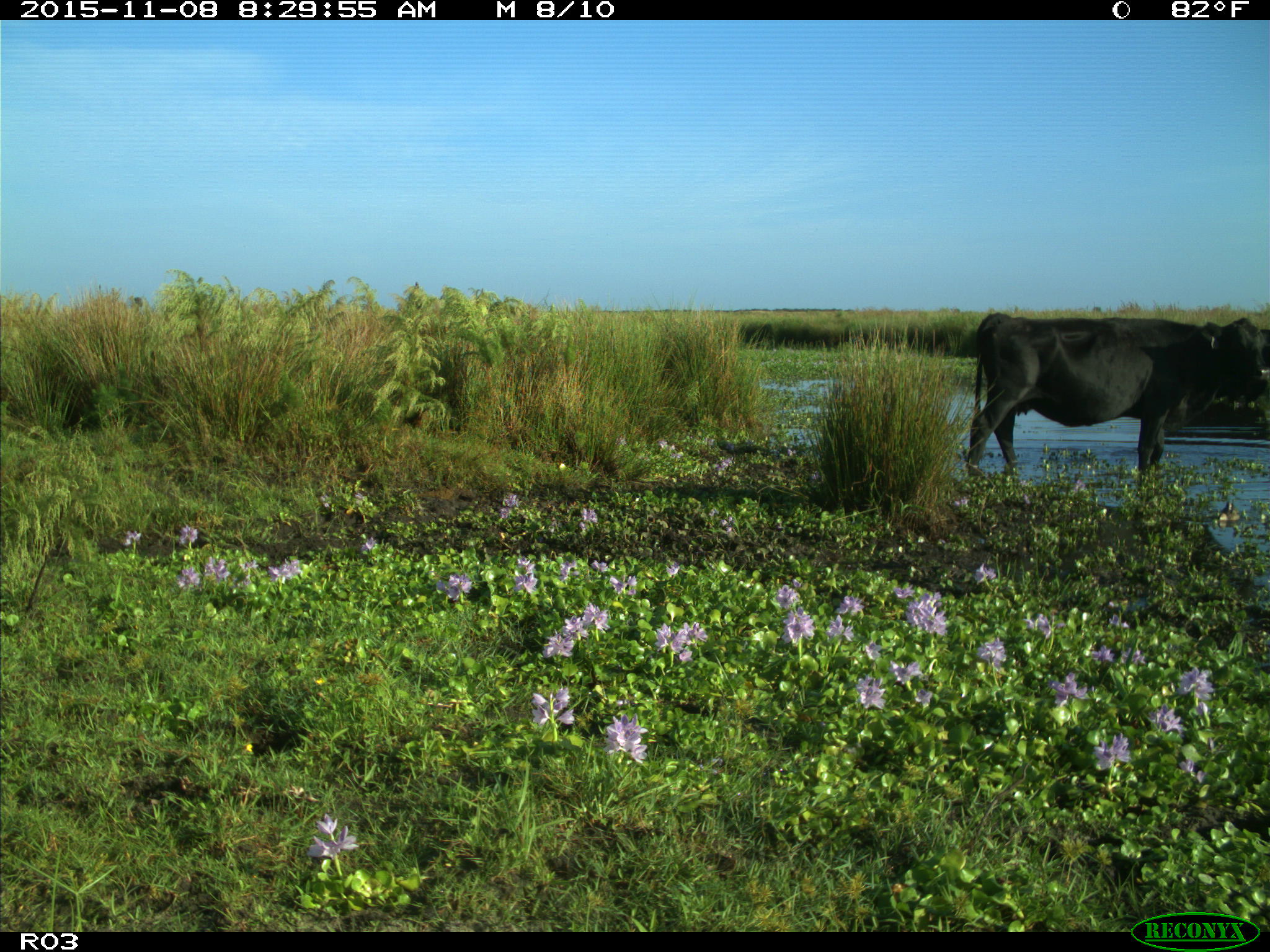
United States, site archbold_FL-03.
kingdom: Animalia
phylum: Chordata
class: Mammalia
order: Artiodactyla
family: Bovidae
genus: Bos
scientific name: Bos taurus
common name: domestic cow